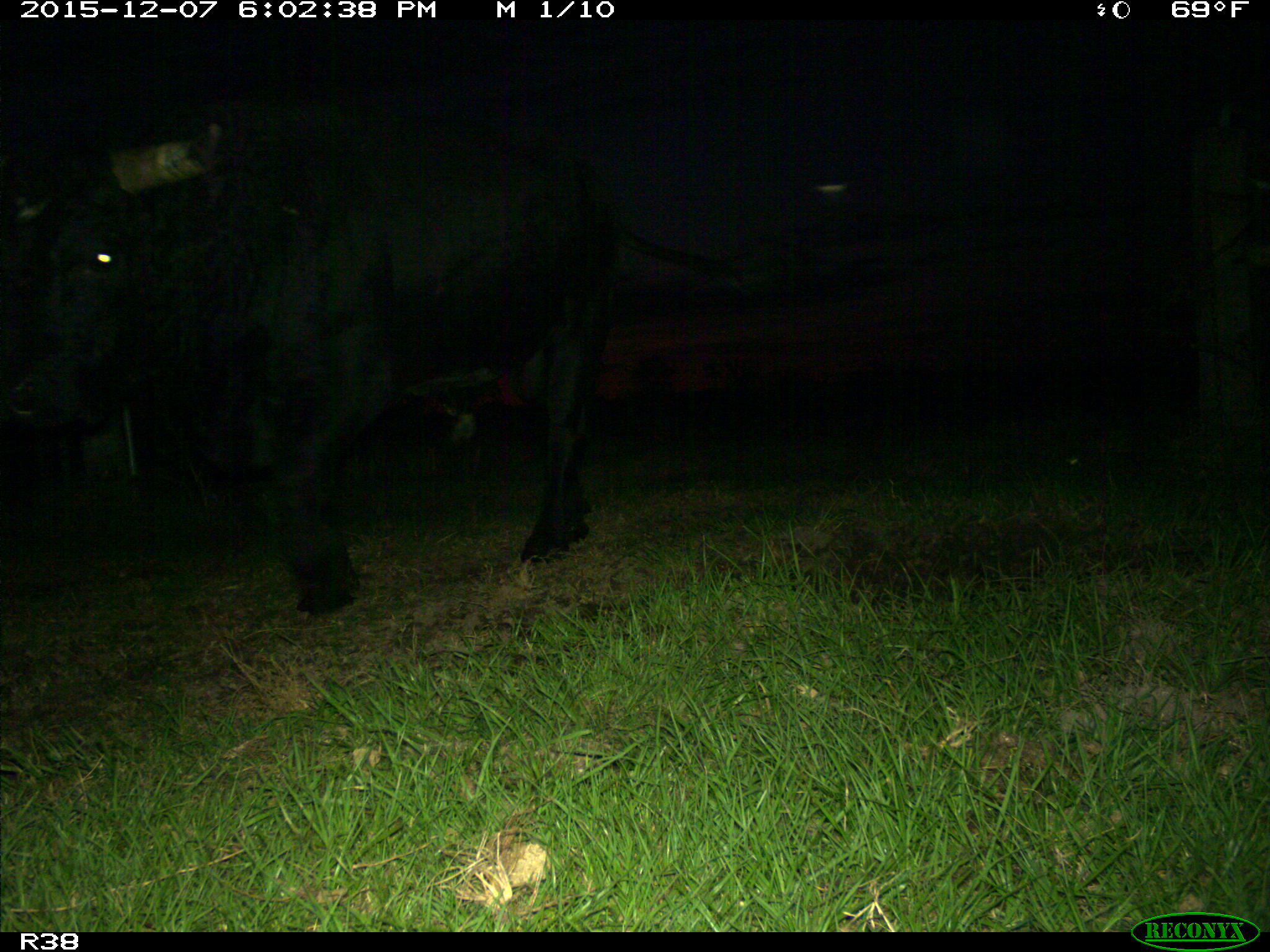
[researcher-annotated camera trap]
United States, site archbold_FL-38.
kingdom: Animalia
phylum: Chordata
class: Mammalia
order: Artiodactyla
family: Bovidae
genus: Bos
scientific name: Bos taurus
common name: domestic cow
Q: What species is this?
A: Bos taurus (domestic cow).